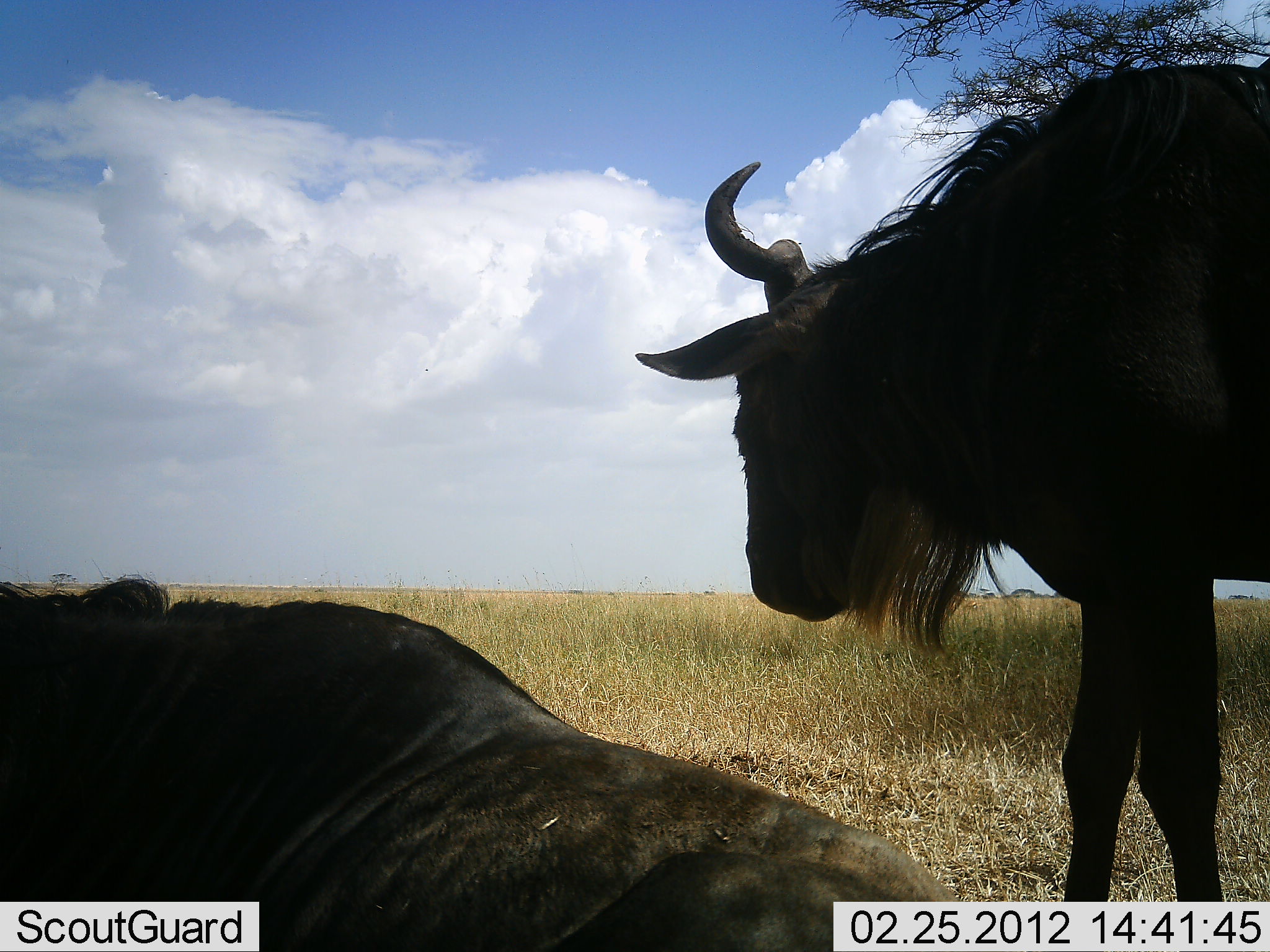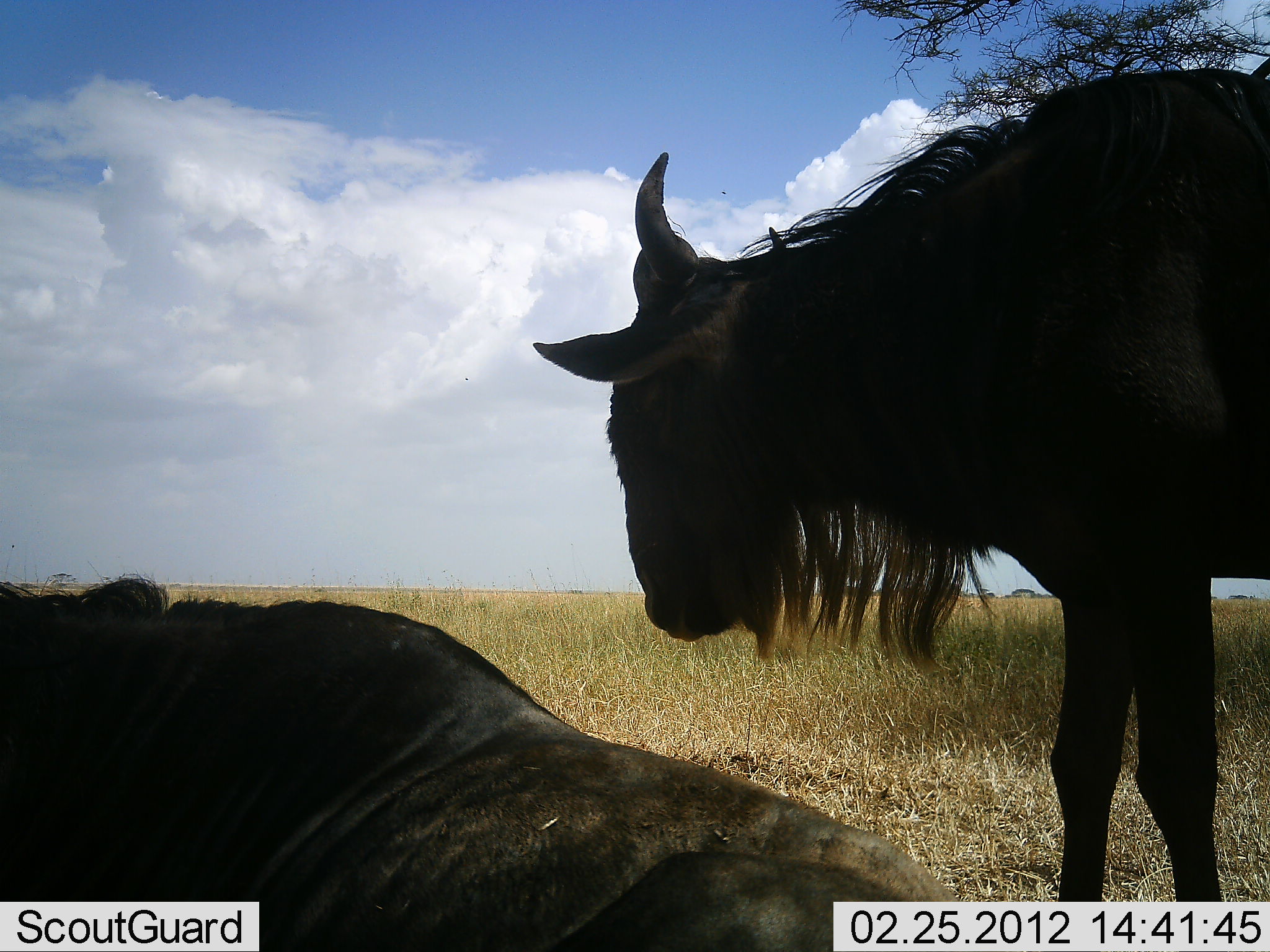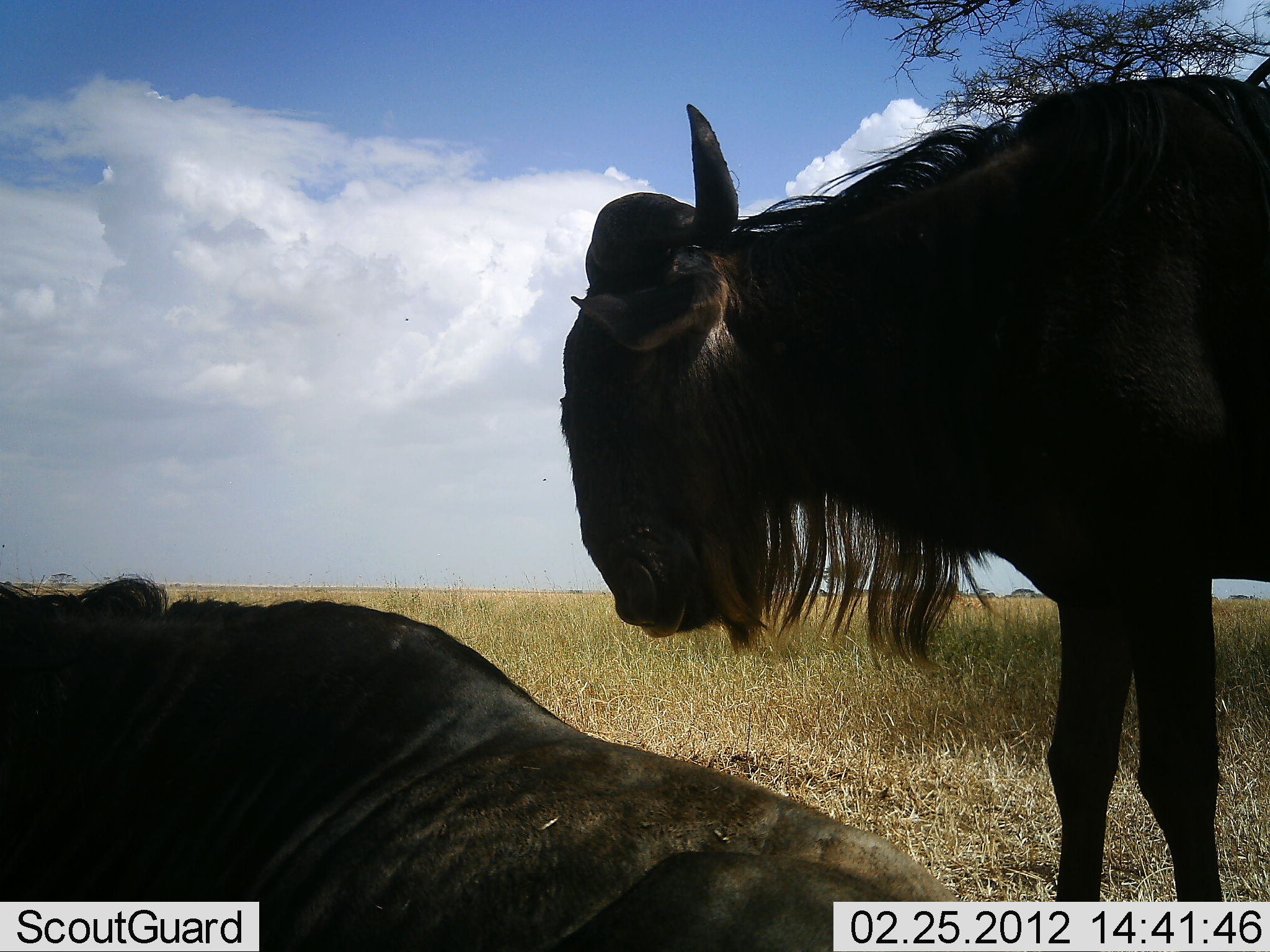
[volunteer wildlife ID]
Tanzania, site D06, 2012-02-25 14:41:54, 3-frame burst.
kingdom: Animalia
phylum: Chordata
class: Mammalia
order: Artiodactyla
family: Bovidae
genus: Connochaetes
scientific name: Connochaetes taurinus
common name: blue wildebeest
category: wildebeest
Wildebeest (blue wildebeest) (Connochaetes taurinus), count 2. Behavior (volunteer vote fractions): standing 96%, resting 96%, moving 0%, interacting 0%. Young present (vote fraction): 0%. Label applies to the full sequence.